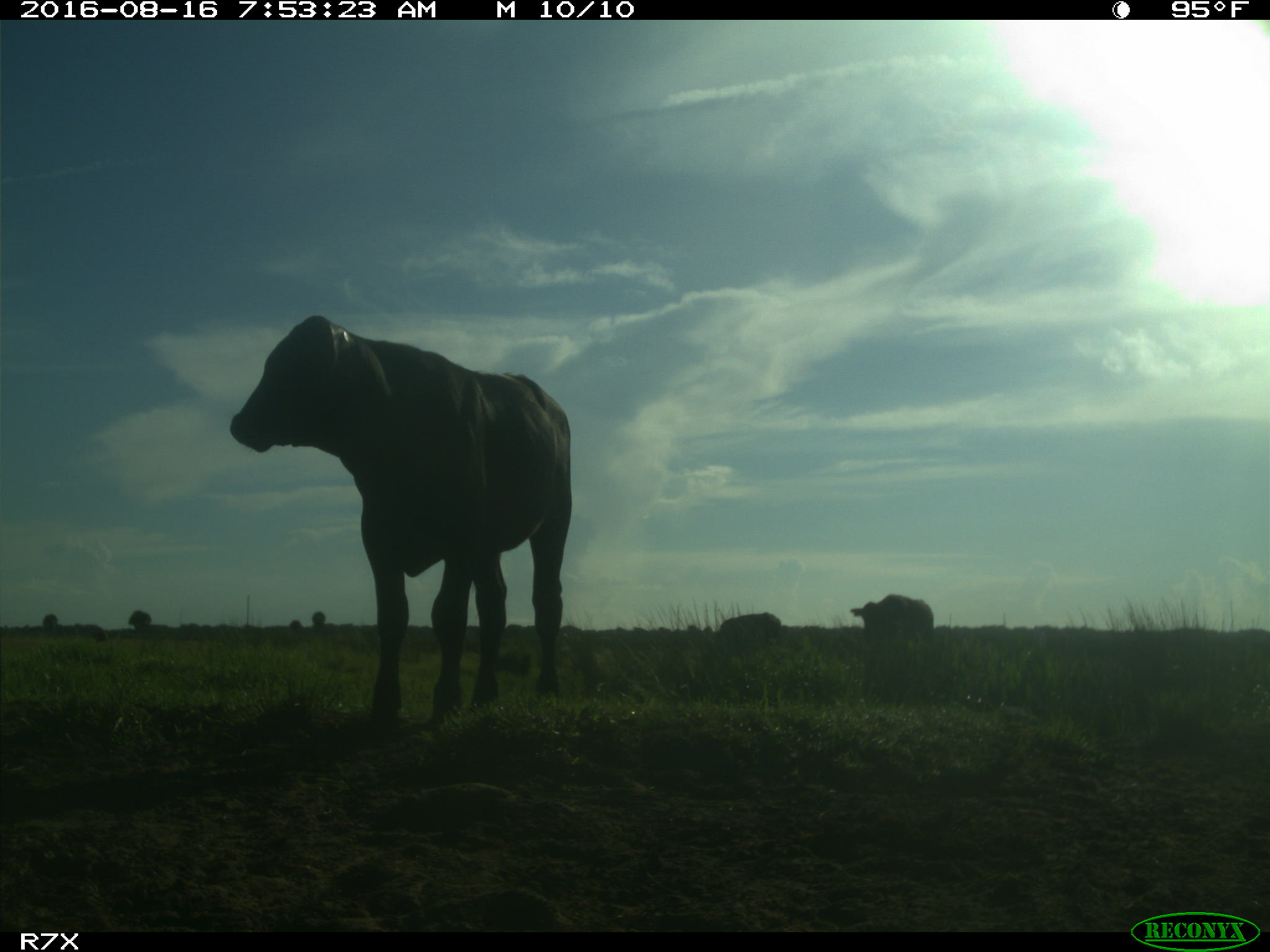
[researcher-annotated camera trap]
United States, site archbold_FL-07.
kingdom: Animalia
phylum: Chordata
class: Mammalia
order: Artiodactyla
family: Bovidae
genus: Bos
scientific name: Bos taurus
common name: domestic cow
Bos taurus (domestic cow).